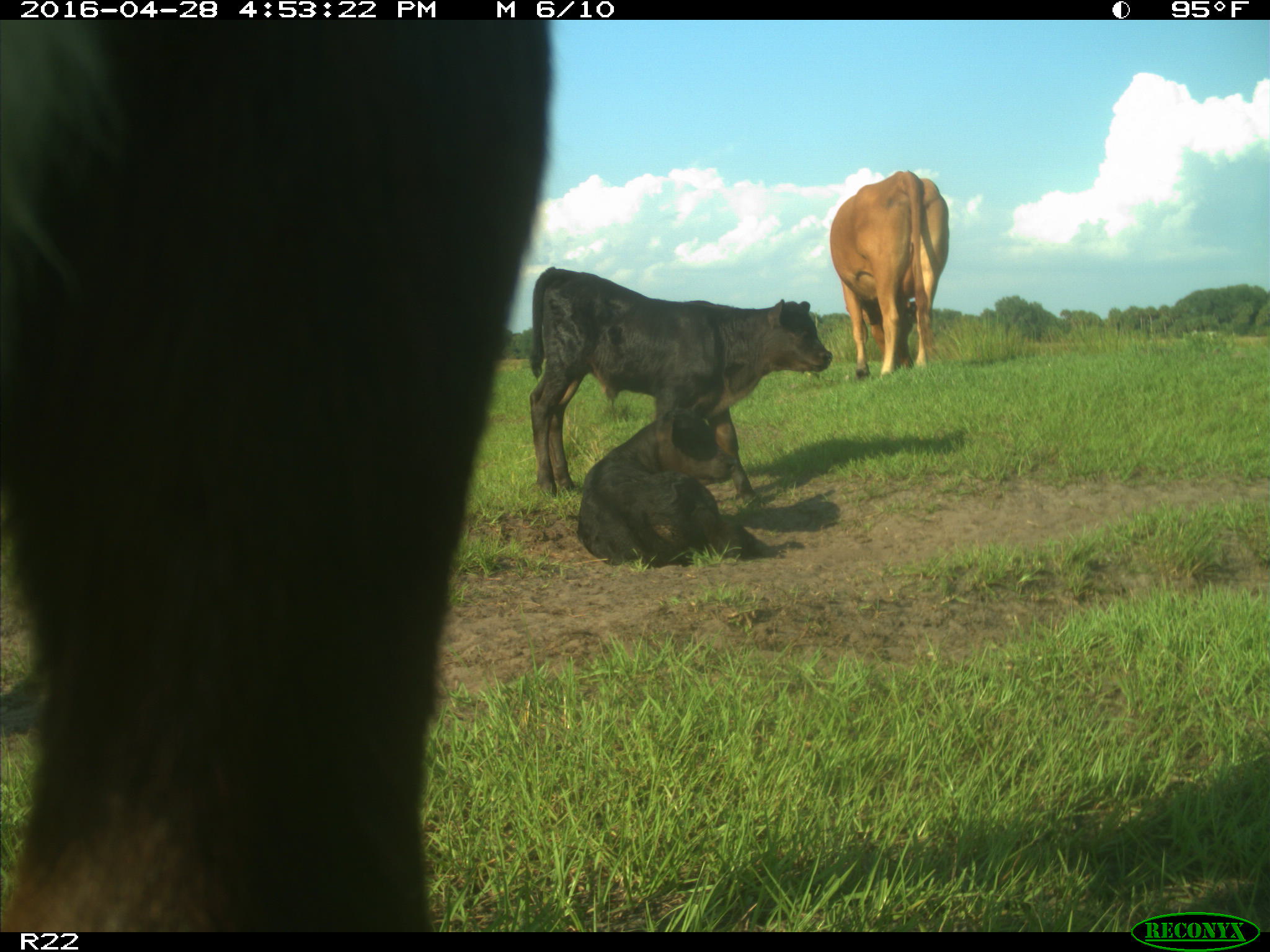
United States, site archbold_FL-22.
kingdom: Animalia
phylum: Chordata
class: Mammalia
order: Artiodactyla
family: Bovidae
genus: Bos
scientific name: Bos taurus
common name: domestic cow